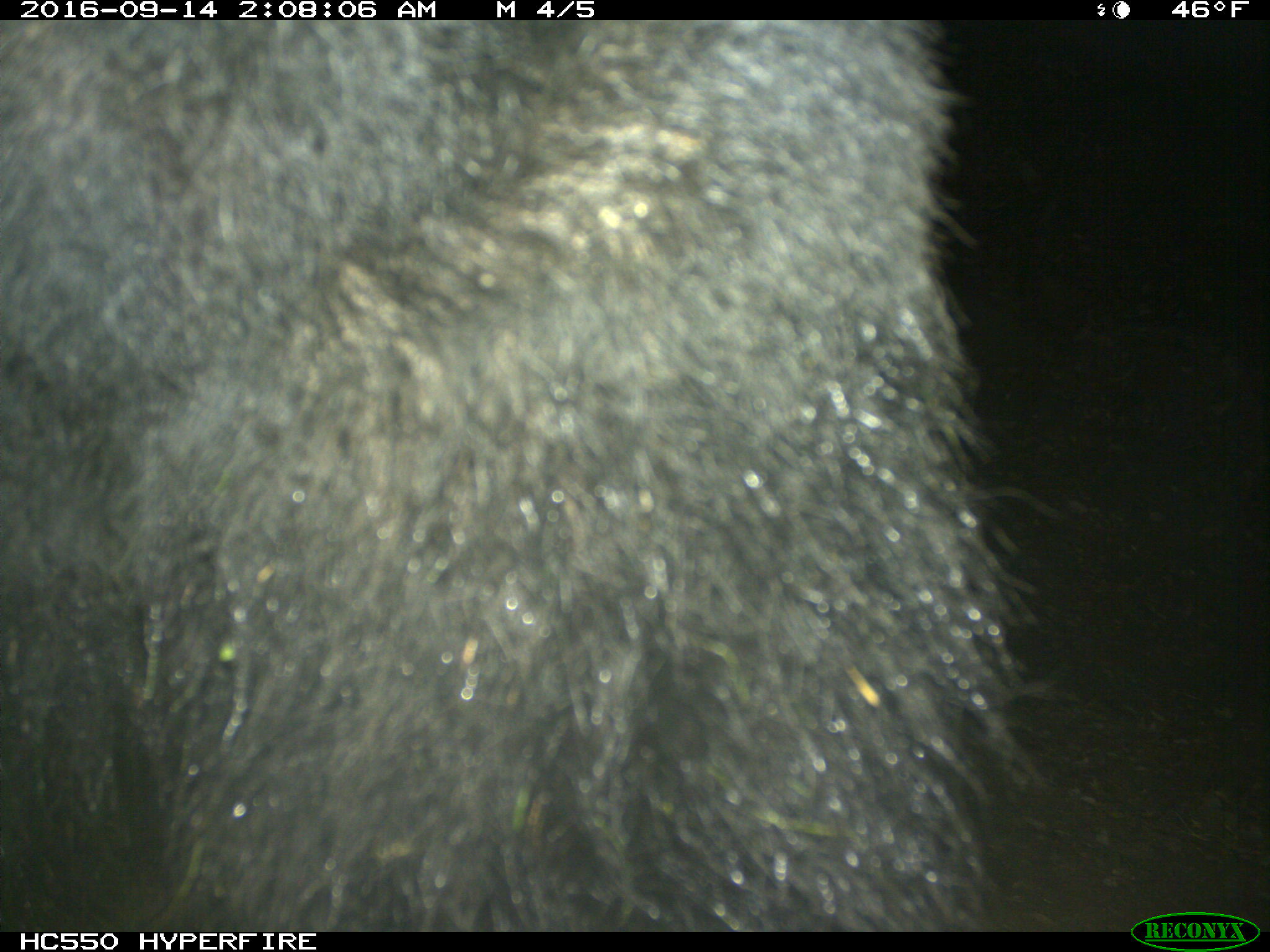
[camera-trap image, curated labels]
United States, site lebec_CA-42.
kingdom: Animalia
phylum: Chordata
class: Mammalia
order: Carnivora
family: Ursidae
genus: Ursus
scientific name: Ursus americanus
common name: american black bear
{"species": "Ursus americanus (american black bear)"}